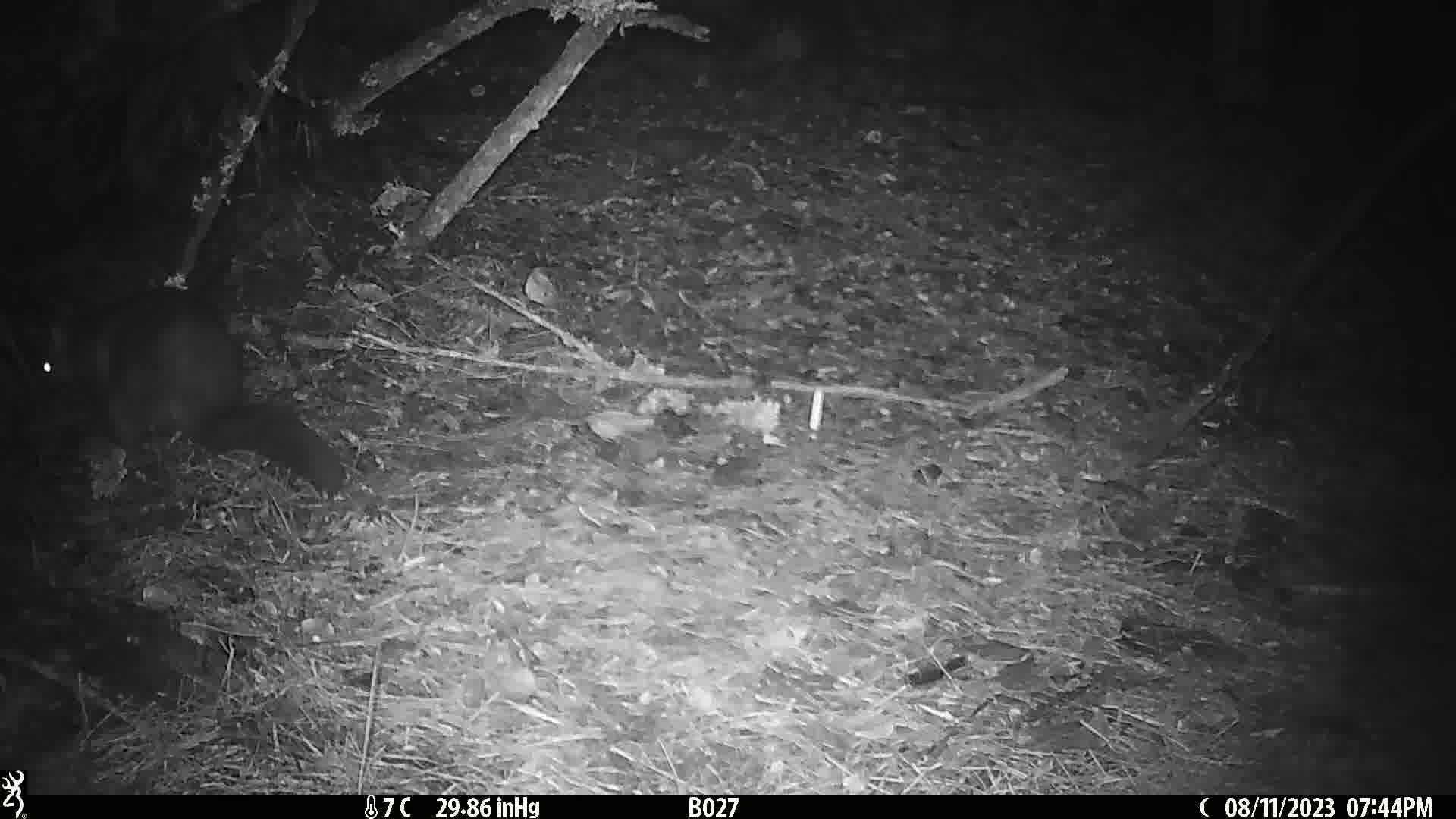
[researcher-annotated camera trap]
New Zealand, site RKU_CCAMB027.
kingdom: Animalia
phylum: Chordata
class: Mammalia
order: Diprotodontia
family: Phalangeridae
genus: Trichosurus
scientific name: Trichosurus vulpecula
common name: common brushtail possum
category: possum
Possum (common brushtail possum) (Trichosurus vulpecula).